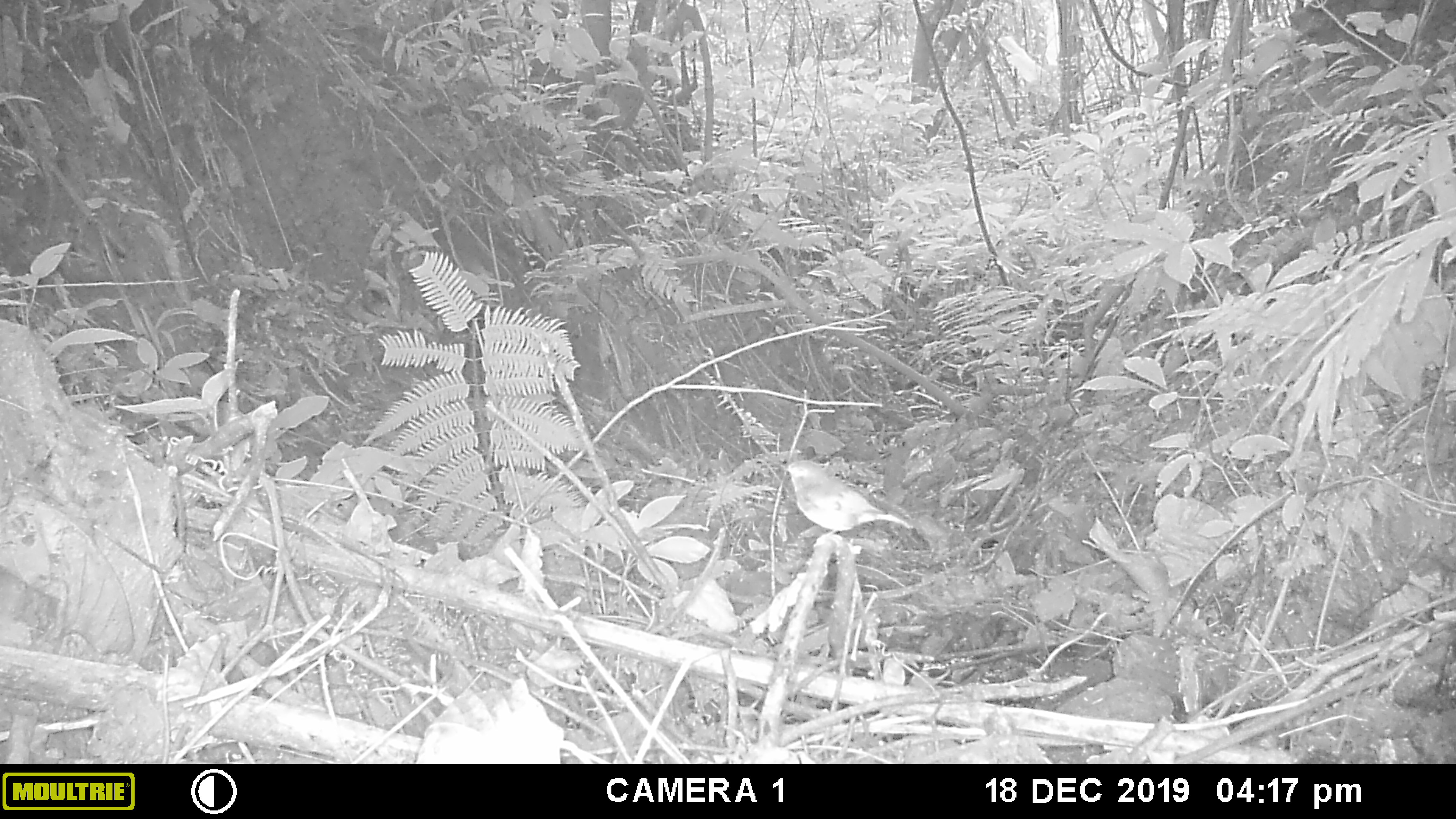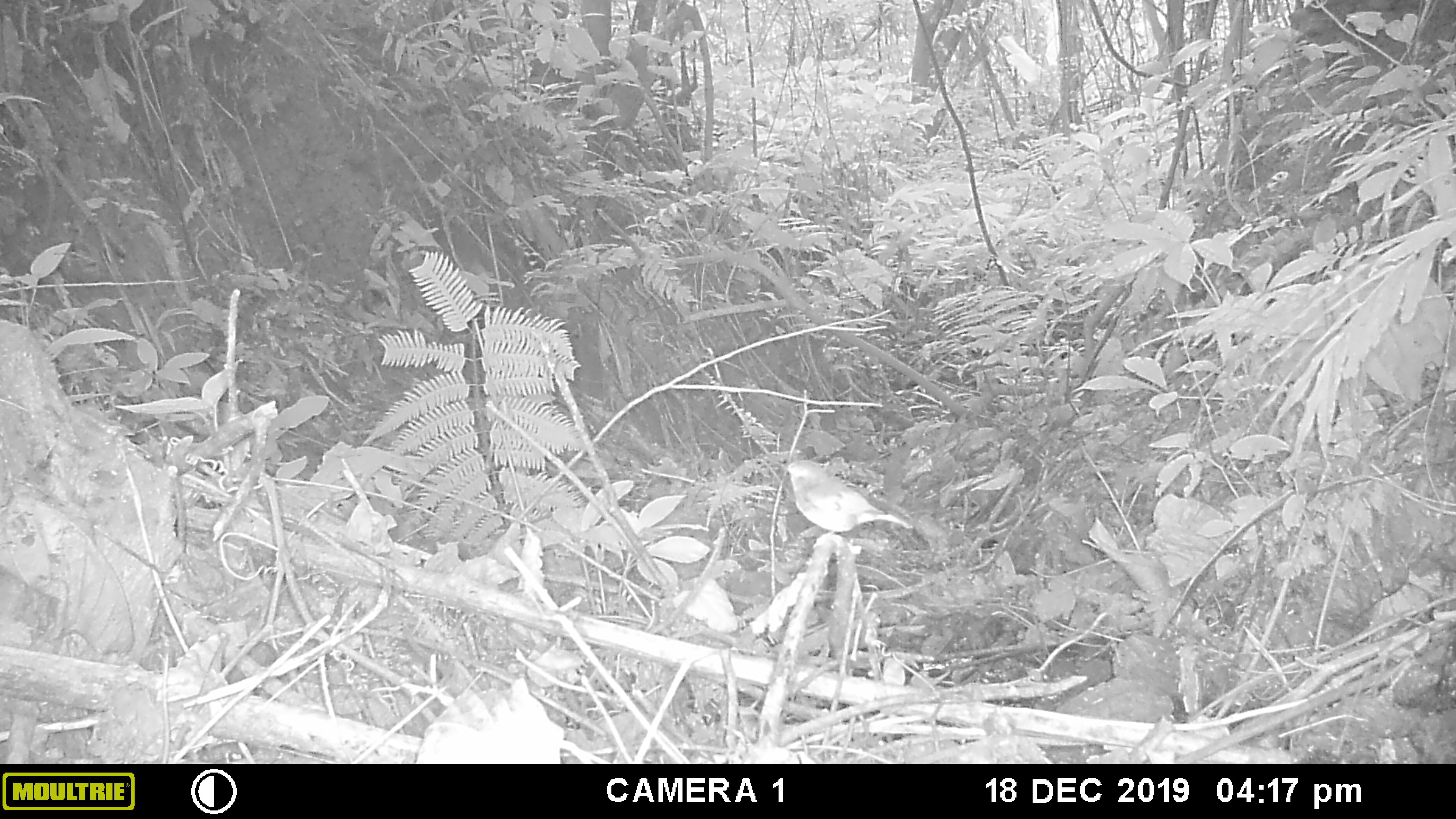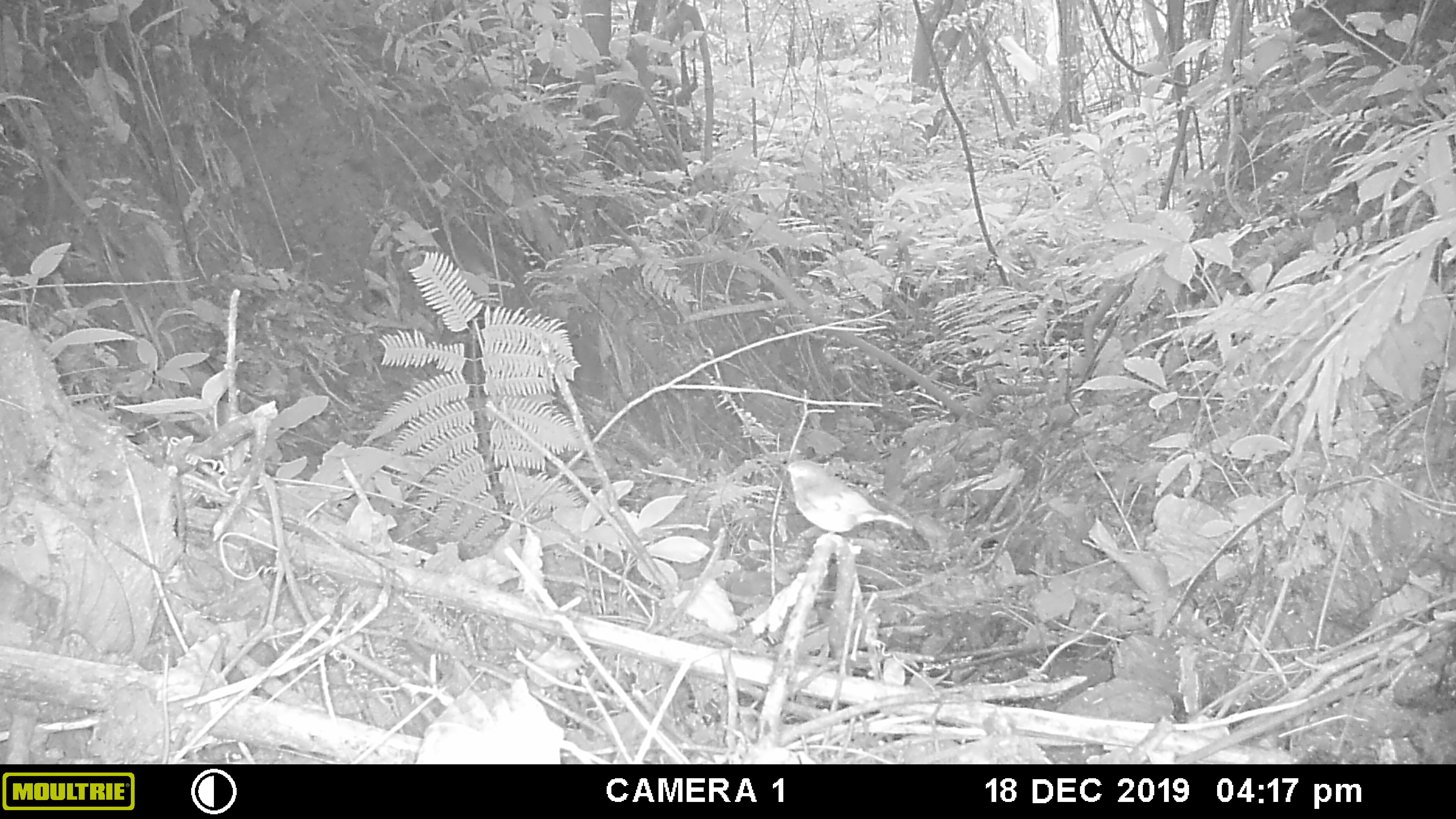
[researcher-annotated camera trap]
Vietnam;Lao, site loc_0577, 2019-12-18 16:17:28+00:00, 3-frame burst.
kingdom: Animalia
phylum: Chordata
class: Aves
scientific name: Aves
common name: bird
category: unidentified bird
Unidentified bird (bird) (Aves). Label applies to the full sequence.